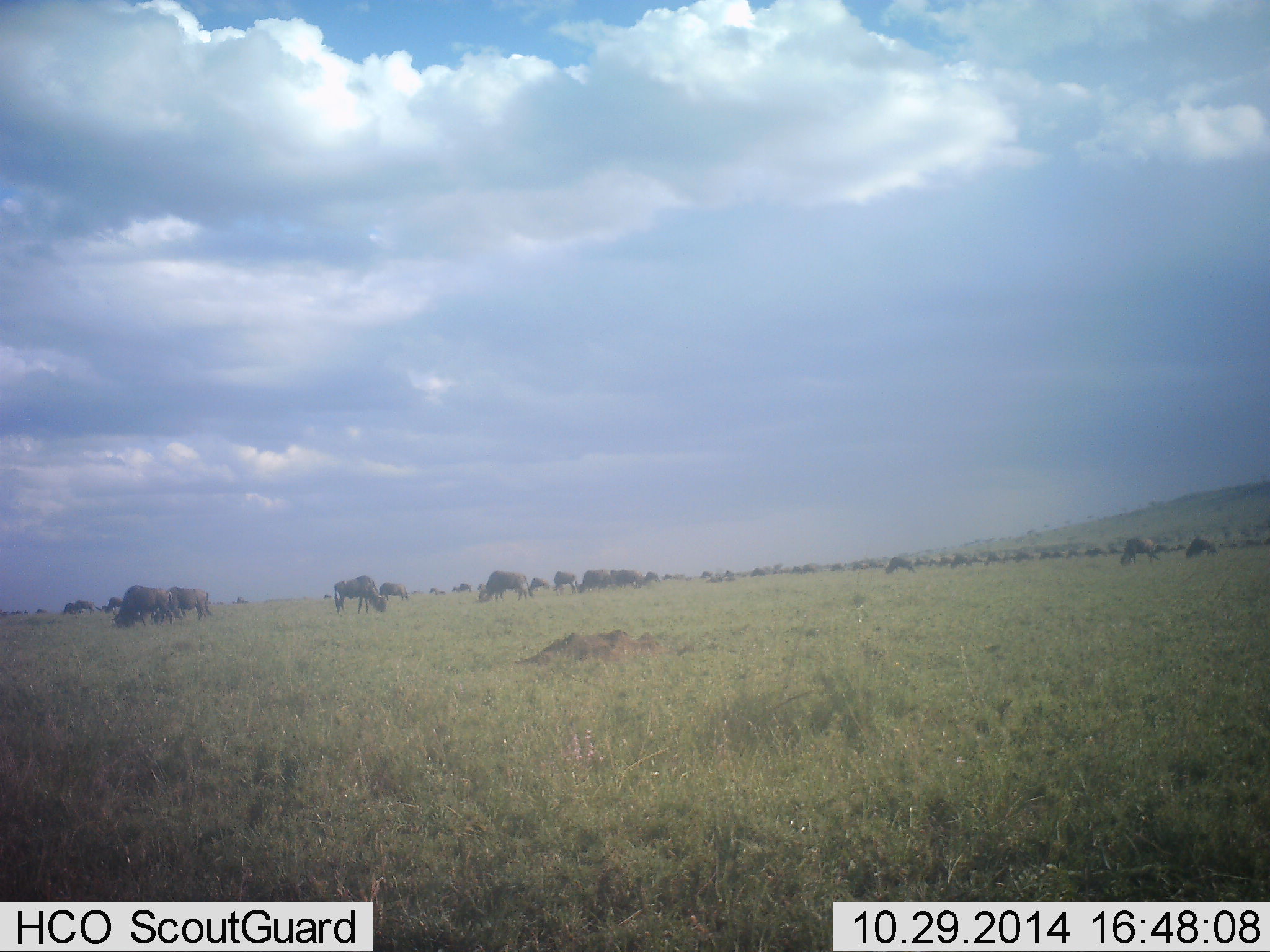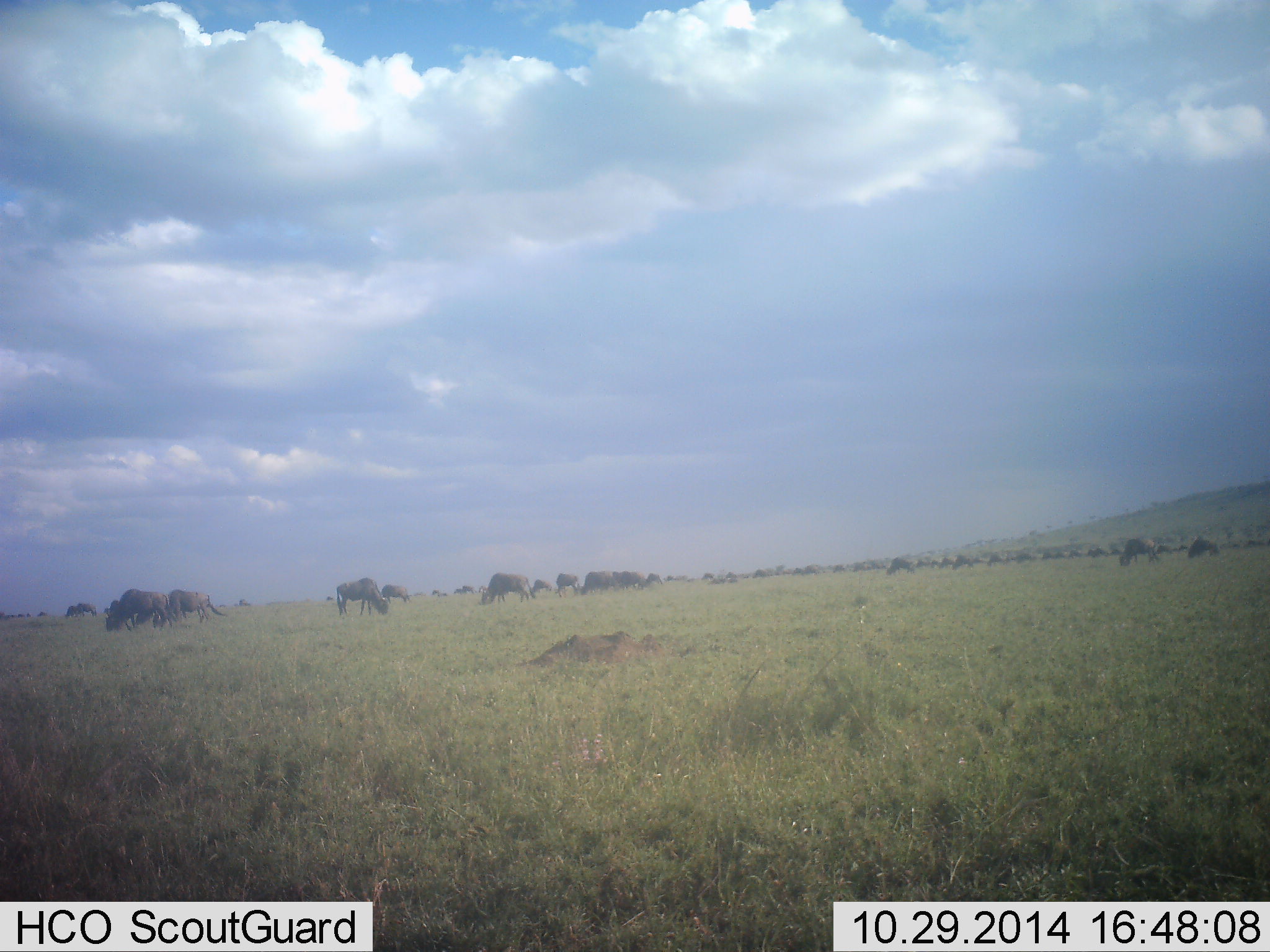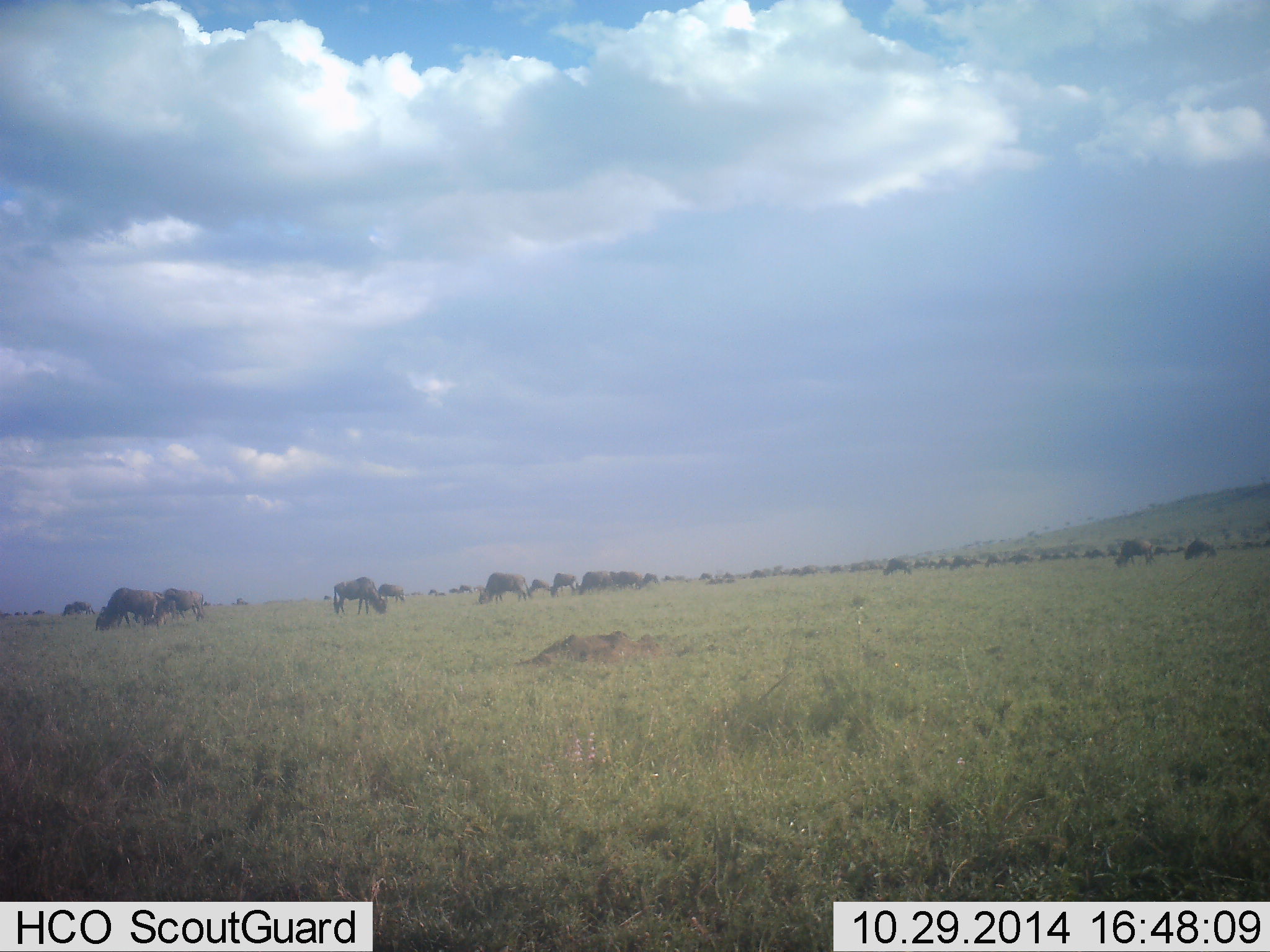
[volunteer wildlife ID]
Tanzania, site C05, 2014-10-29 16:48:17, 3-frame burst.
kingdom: Animalia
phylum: Chordata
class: Mammalia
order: Artiodactyla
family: Bovidae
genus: Connochaetes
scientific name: Connochaetes taurinus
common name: blue wildebeest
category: wildebeest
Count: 51+.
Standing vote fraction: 60%.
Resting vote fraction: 10%.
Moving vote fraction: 50%.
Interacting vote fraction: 10%.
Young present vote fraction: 0%.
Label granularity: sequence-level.